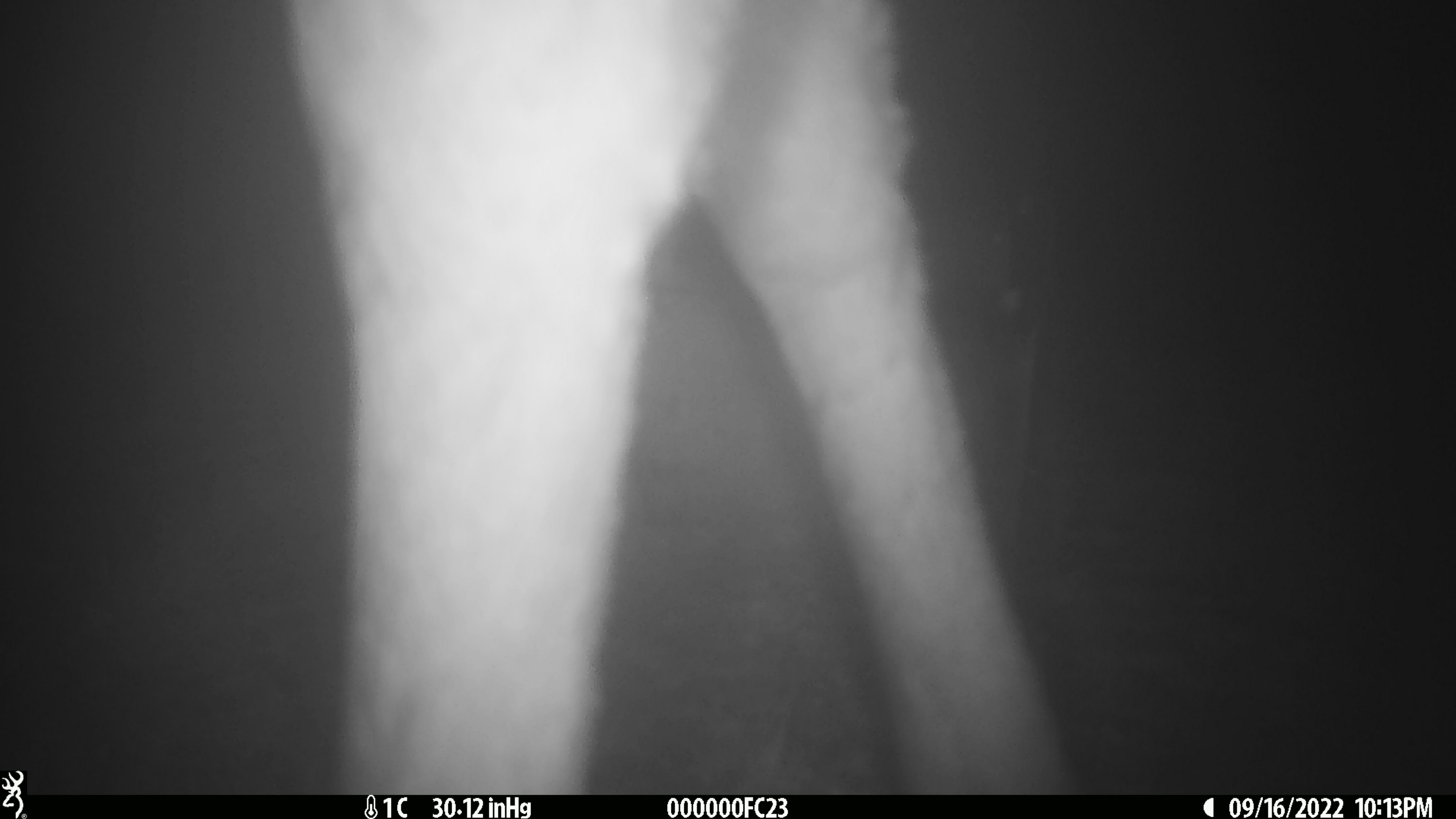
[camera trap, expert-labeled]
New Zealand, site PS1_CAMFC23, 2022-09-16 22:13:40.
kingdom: Animalia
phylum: Chordata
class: Mammalia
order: Artiodactyla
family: Cervidae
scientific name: Cervidae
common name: deer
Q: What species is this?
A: Deer (Cervidae).